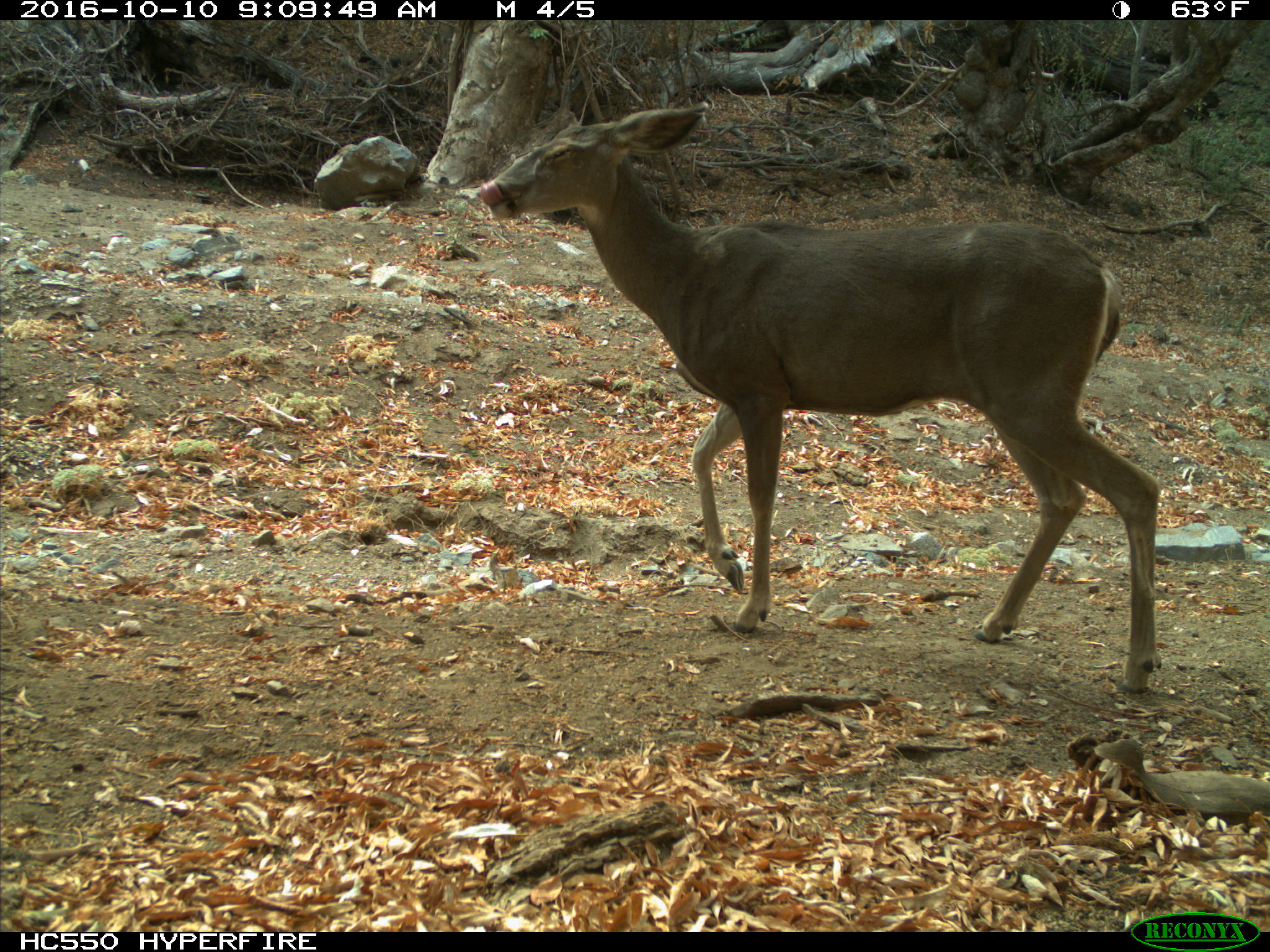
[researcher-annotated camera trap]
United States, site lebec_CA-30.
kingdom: Animalia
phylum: Chordata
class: Mammalia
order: Artiodactyla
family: Cervidae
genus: Odocoileus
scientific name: Odocoileus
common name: deer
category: unidentified deer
Unidentified deer (deer) (Odocoileus).